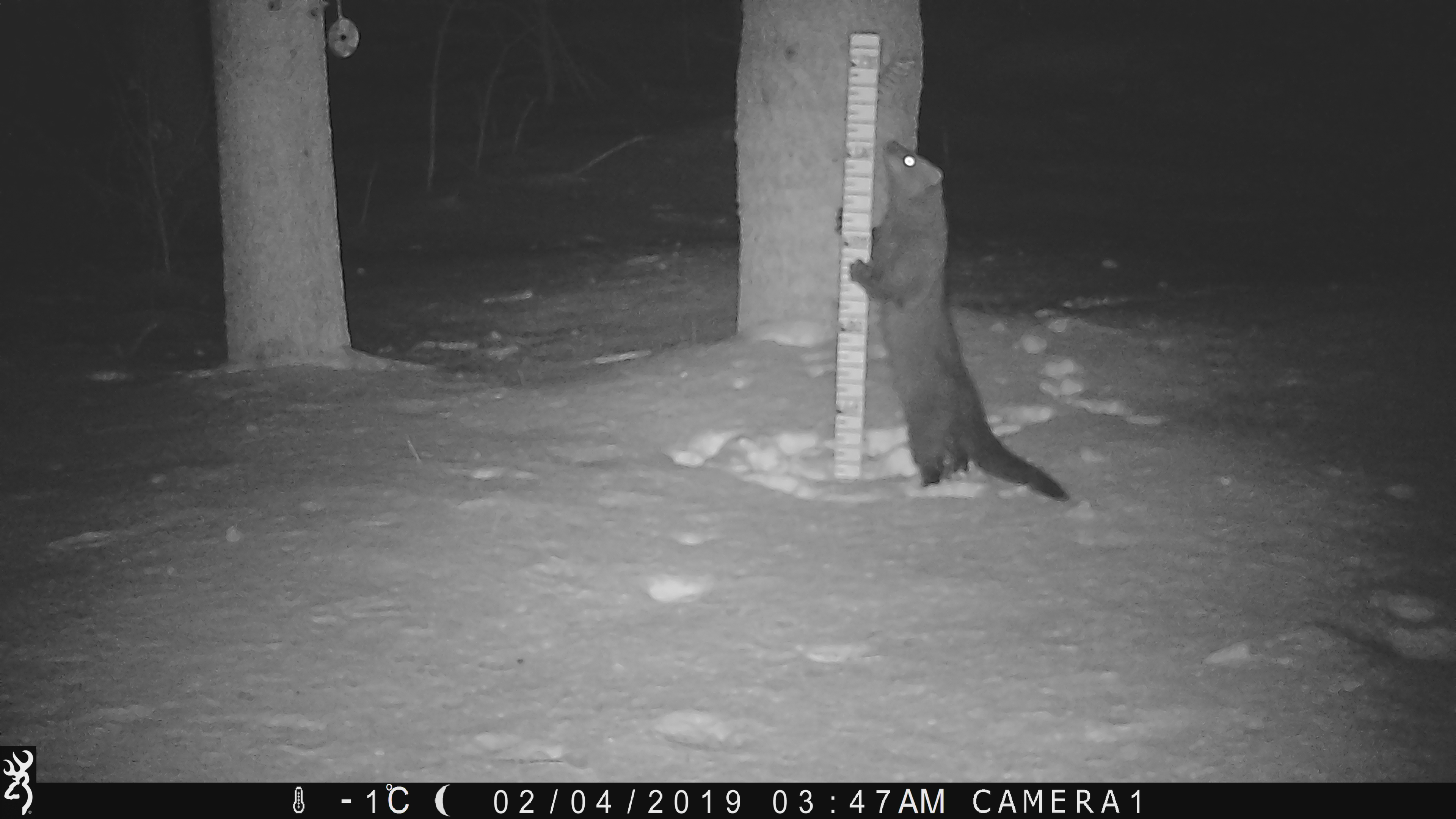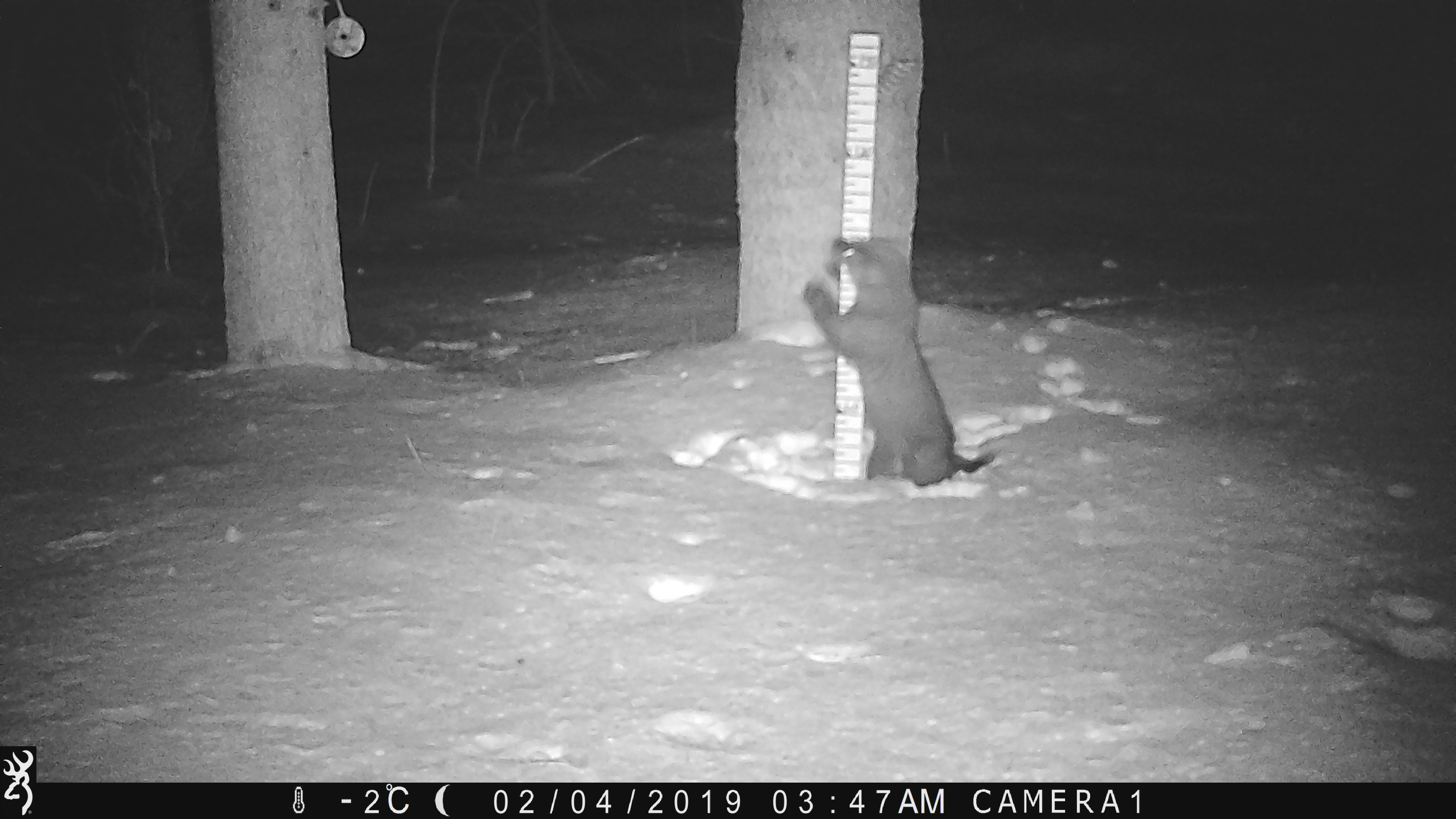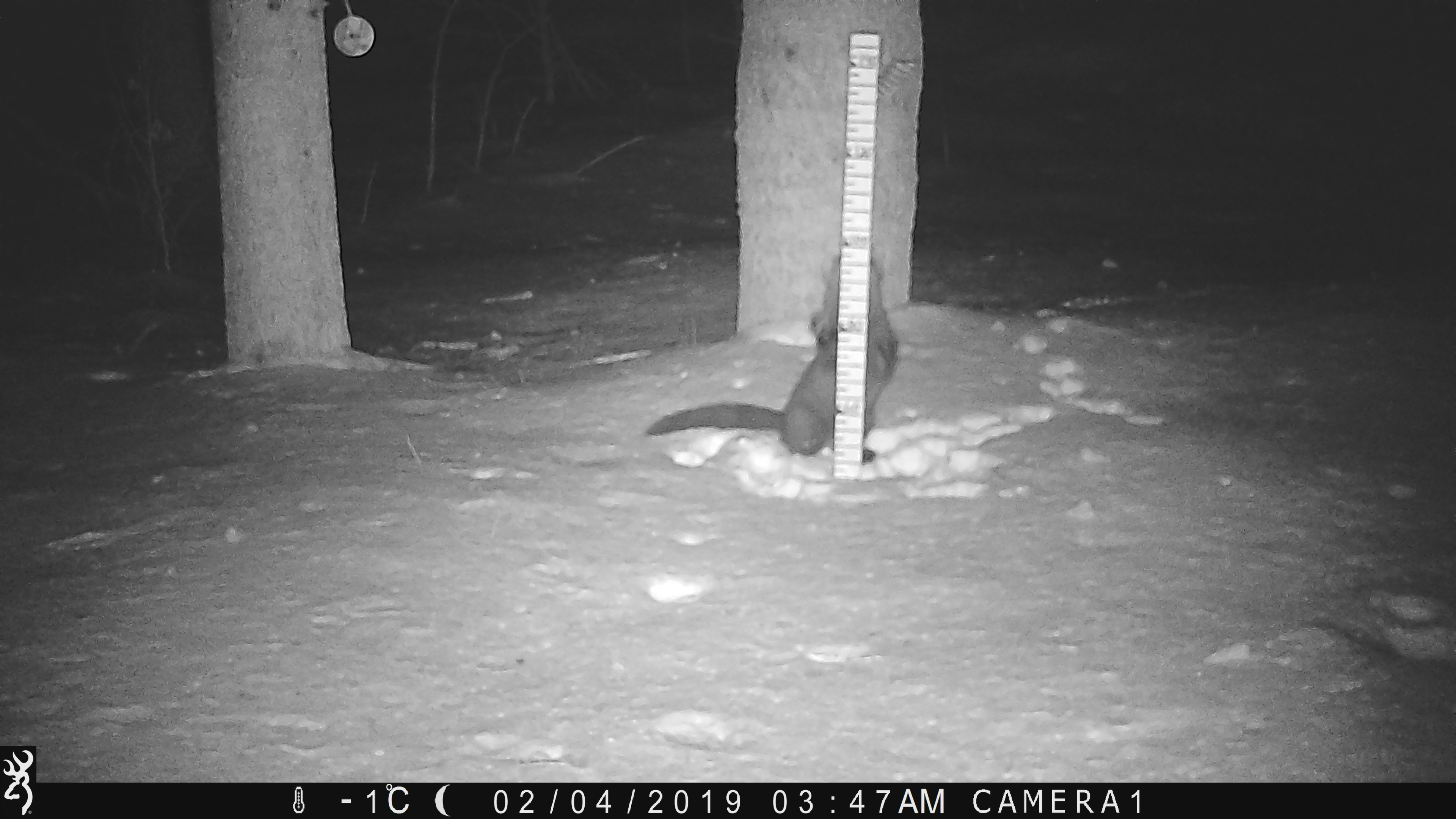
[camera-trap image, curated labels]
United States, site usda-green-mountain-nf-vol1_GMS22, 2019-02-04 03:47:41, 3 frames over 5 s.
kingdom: Animalia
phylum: Chordata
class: Mammalia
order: Carnivora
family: Mustelidae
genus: Pekania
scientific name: Pekania pennanti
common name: fisher